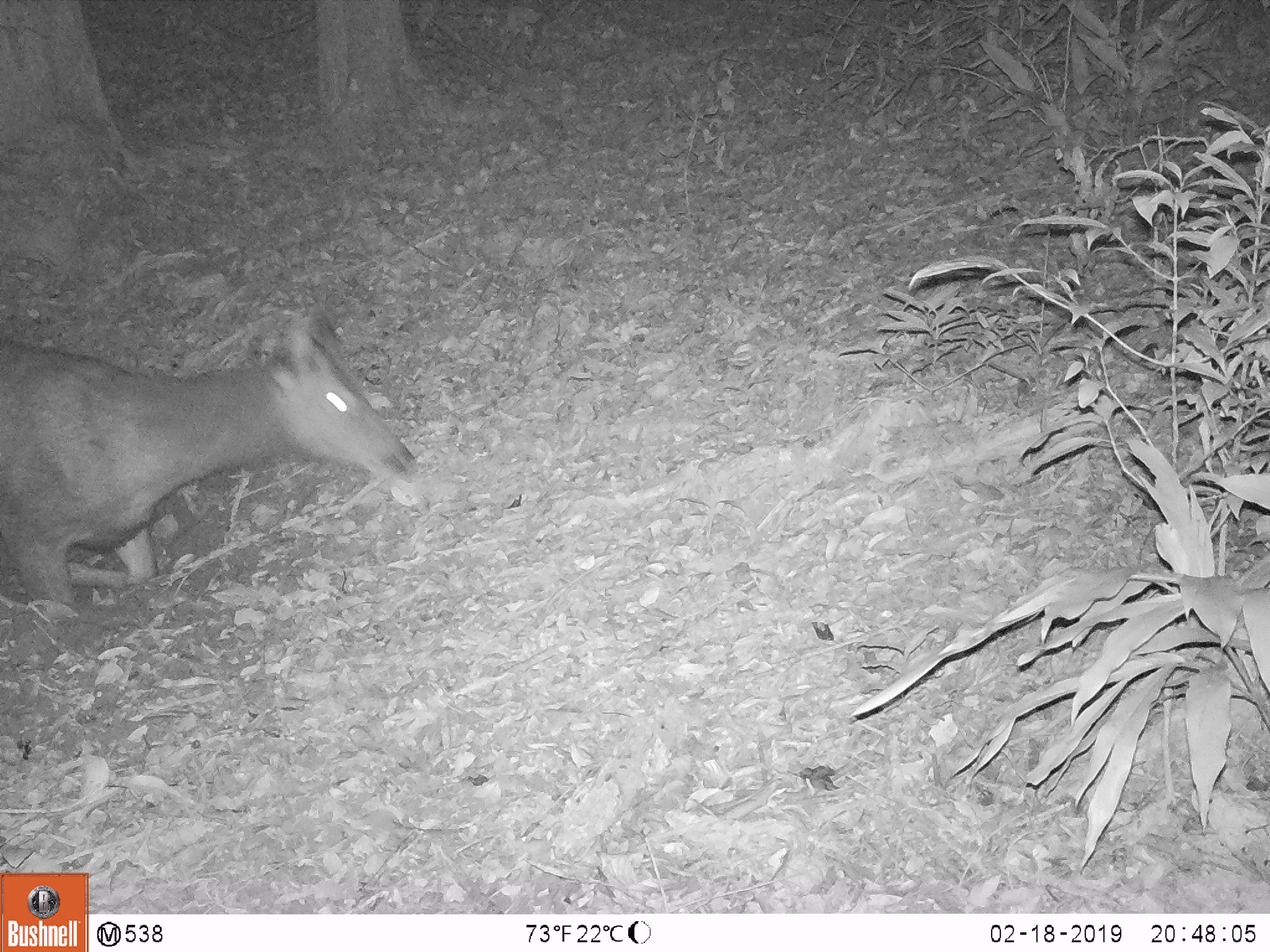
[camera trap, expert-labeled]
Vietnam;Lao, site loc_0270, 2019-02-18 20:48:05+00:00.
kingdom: Animalia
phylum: Chordata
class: Mammalia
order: Artiodactyla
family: Cervidae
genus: Rusa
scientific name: Rusa unicolor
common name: sambar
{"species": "sambar (Rusa unicolor)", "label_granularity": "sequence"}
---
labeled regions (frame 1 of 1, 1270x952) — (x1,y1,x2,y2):
sambar: (0,302,427,611)